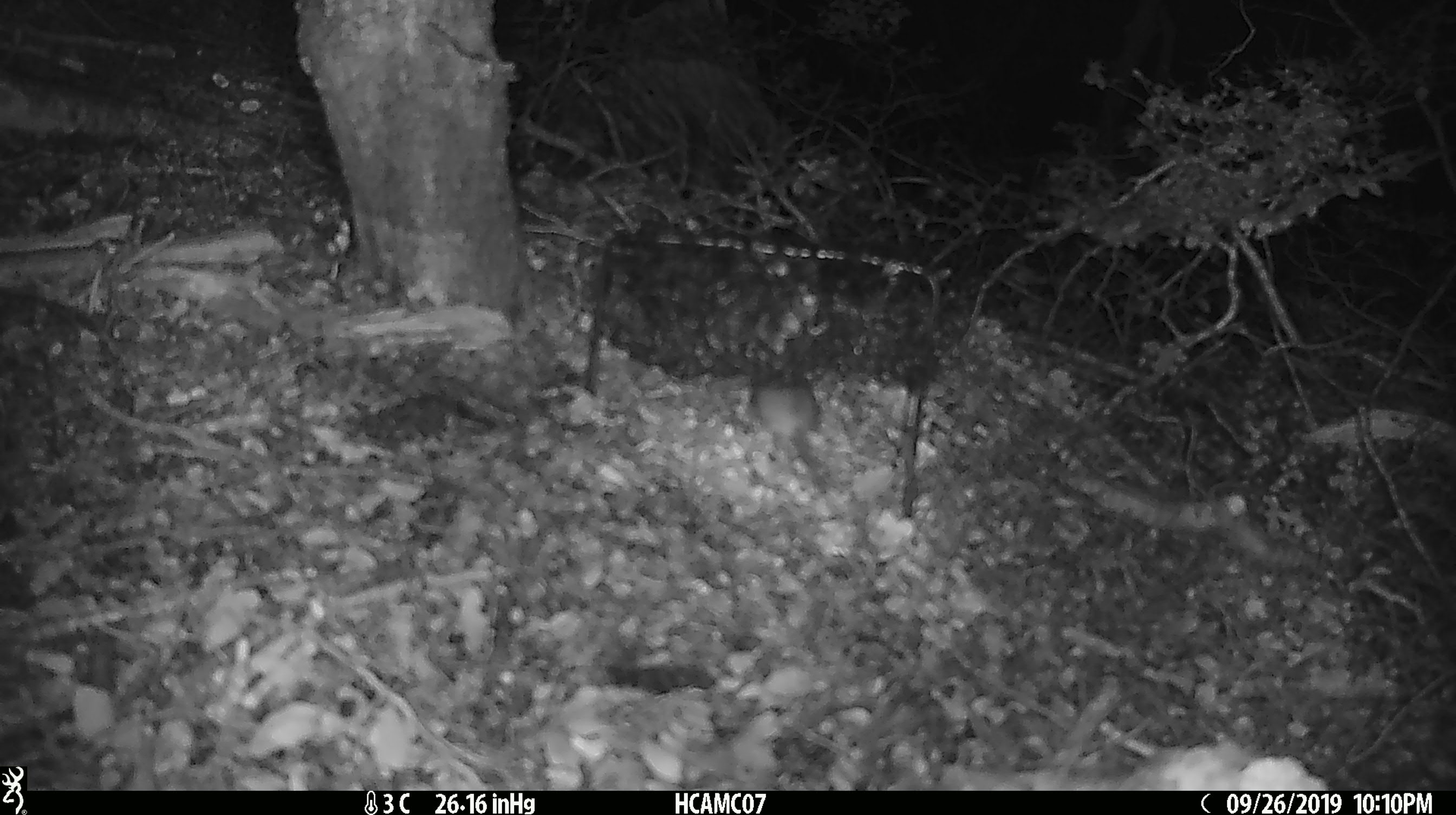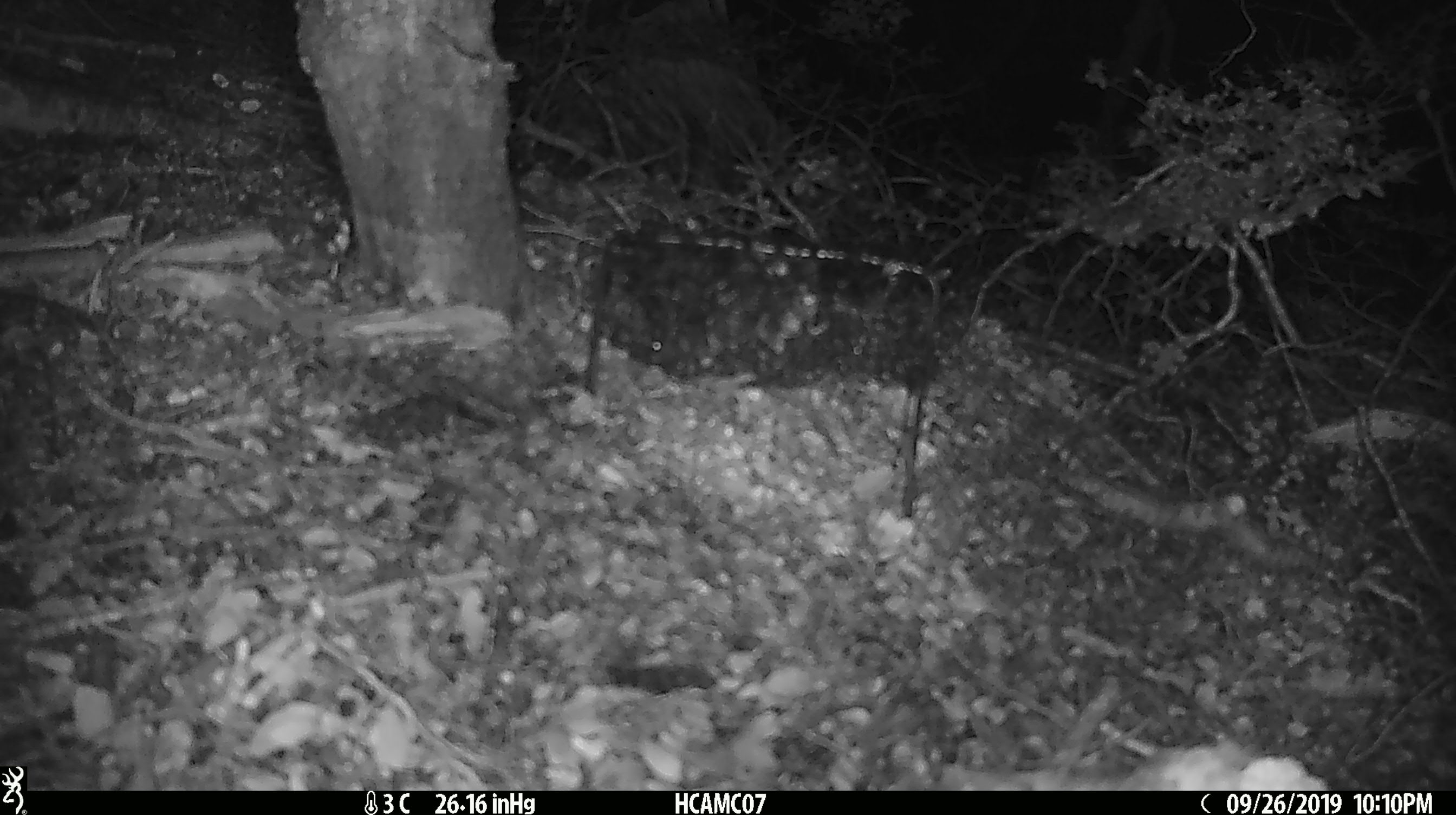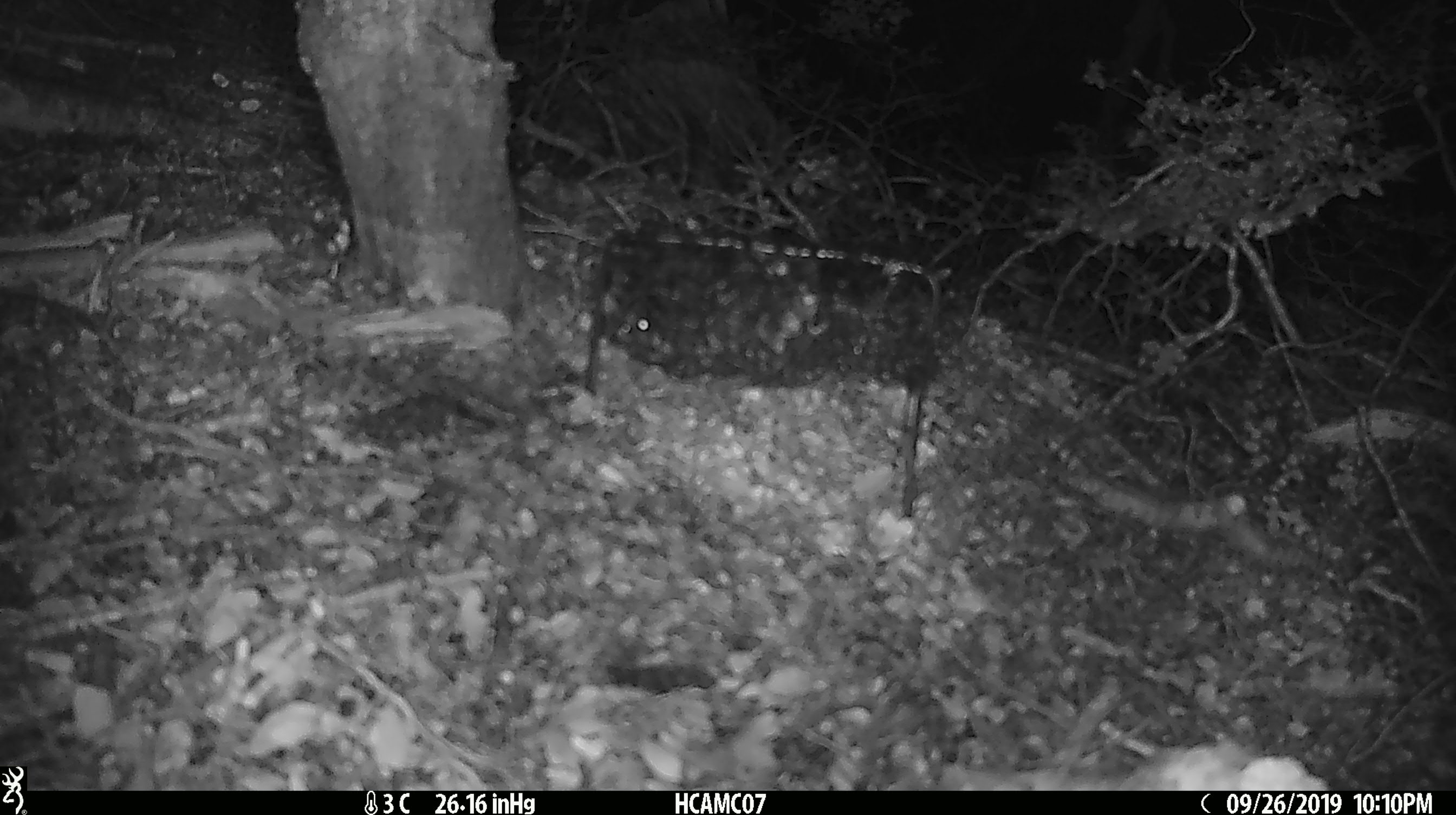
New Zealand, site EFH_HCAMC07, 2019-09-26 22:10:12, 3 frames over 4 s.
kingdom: Animalia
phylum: Chordata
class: Mammalia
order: Rodentia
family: Muridae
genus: Mus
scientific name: Mus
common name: mouse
Mouse (Mus).